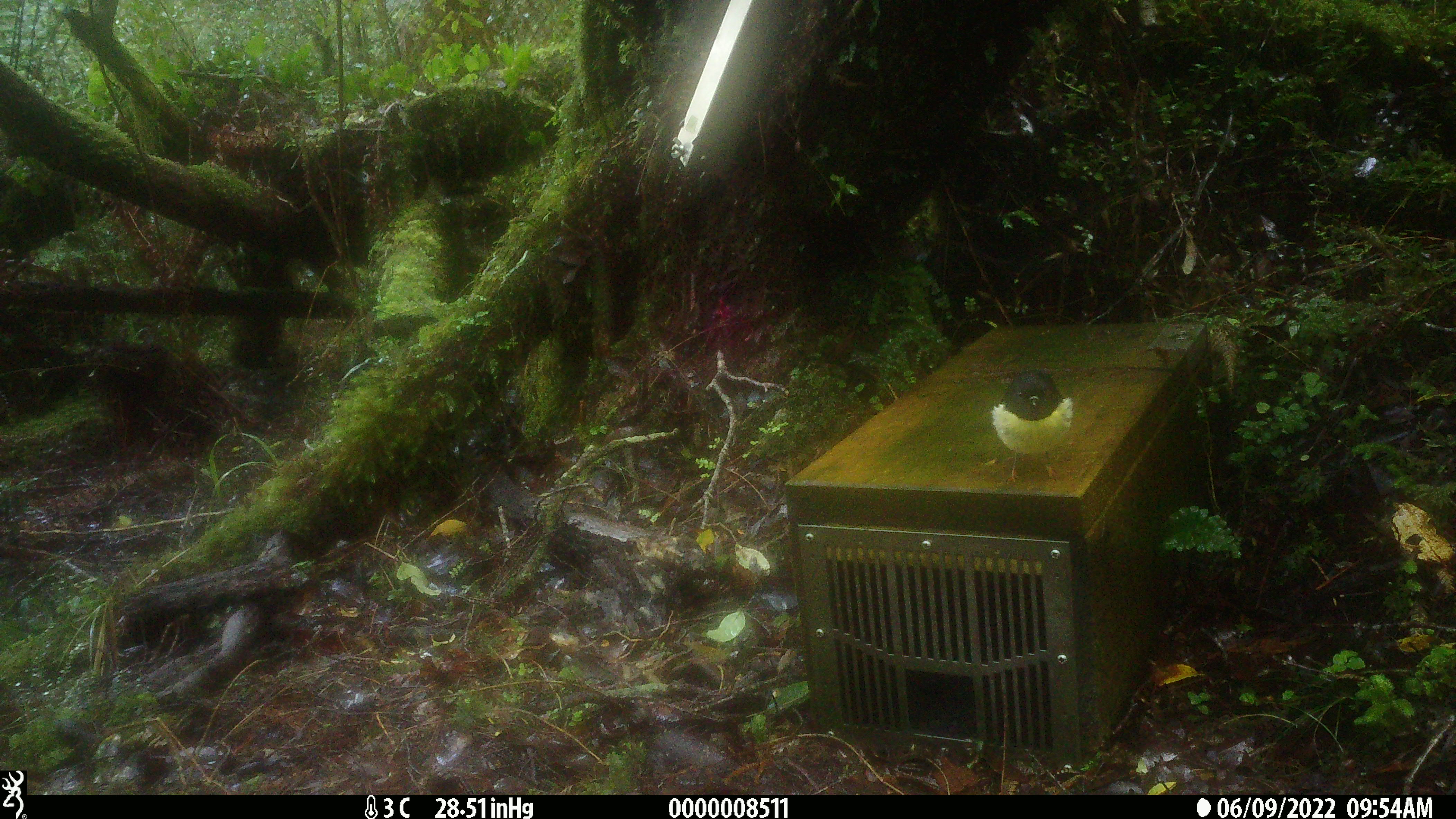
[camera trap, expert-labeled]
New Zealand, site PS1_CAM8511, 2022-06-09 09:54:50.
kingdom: Animalia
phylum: Chordata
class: Aves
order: Passeriformes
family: Petroicidae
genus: Petroica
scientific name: Petroica macrocephala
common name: tomtit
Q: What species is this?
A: Tomtit (Petroica macrocephala).